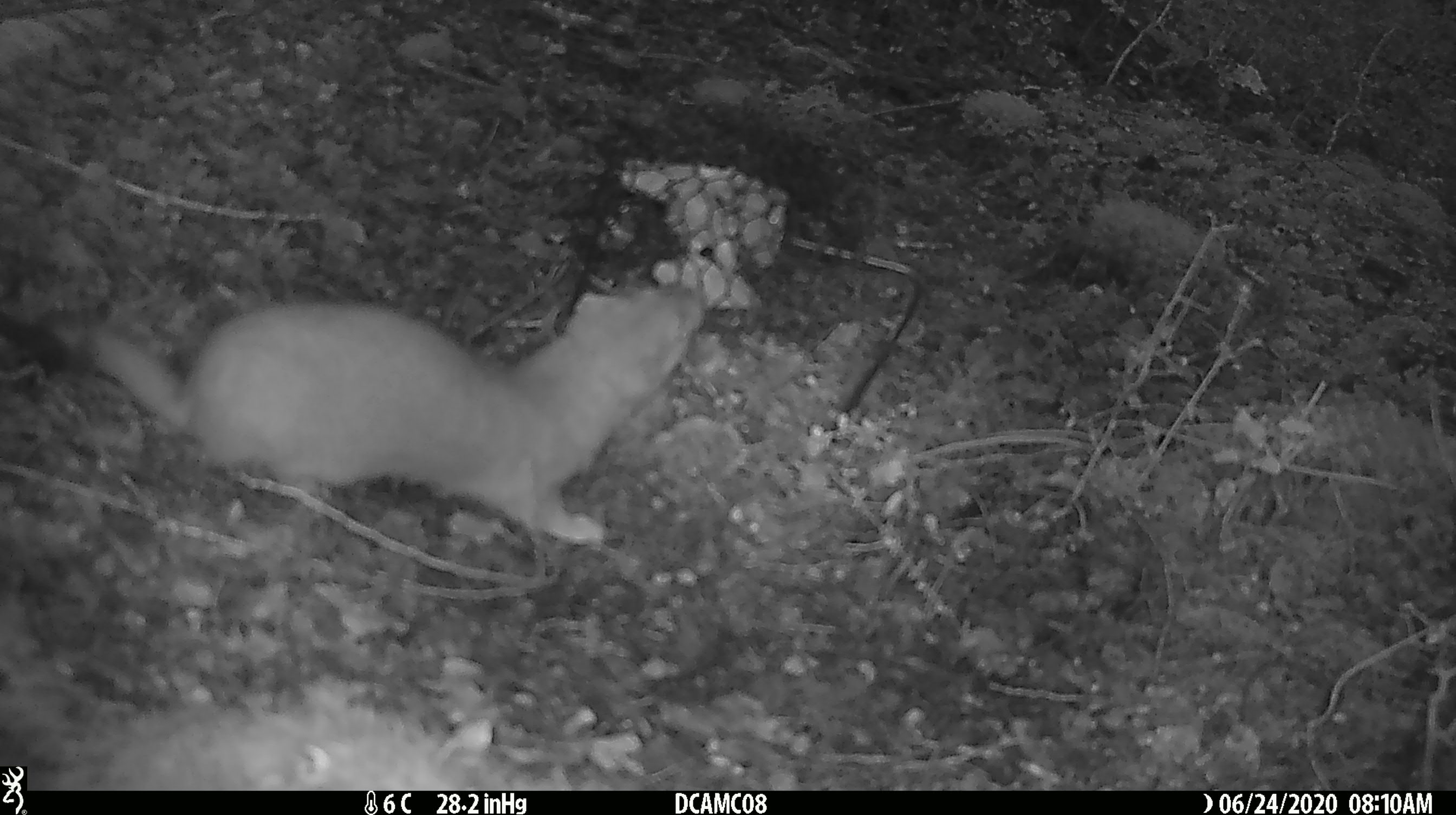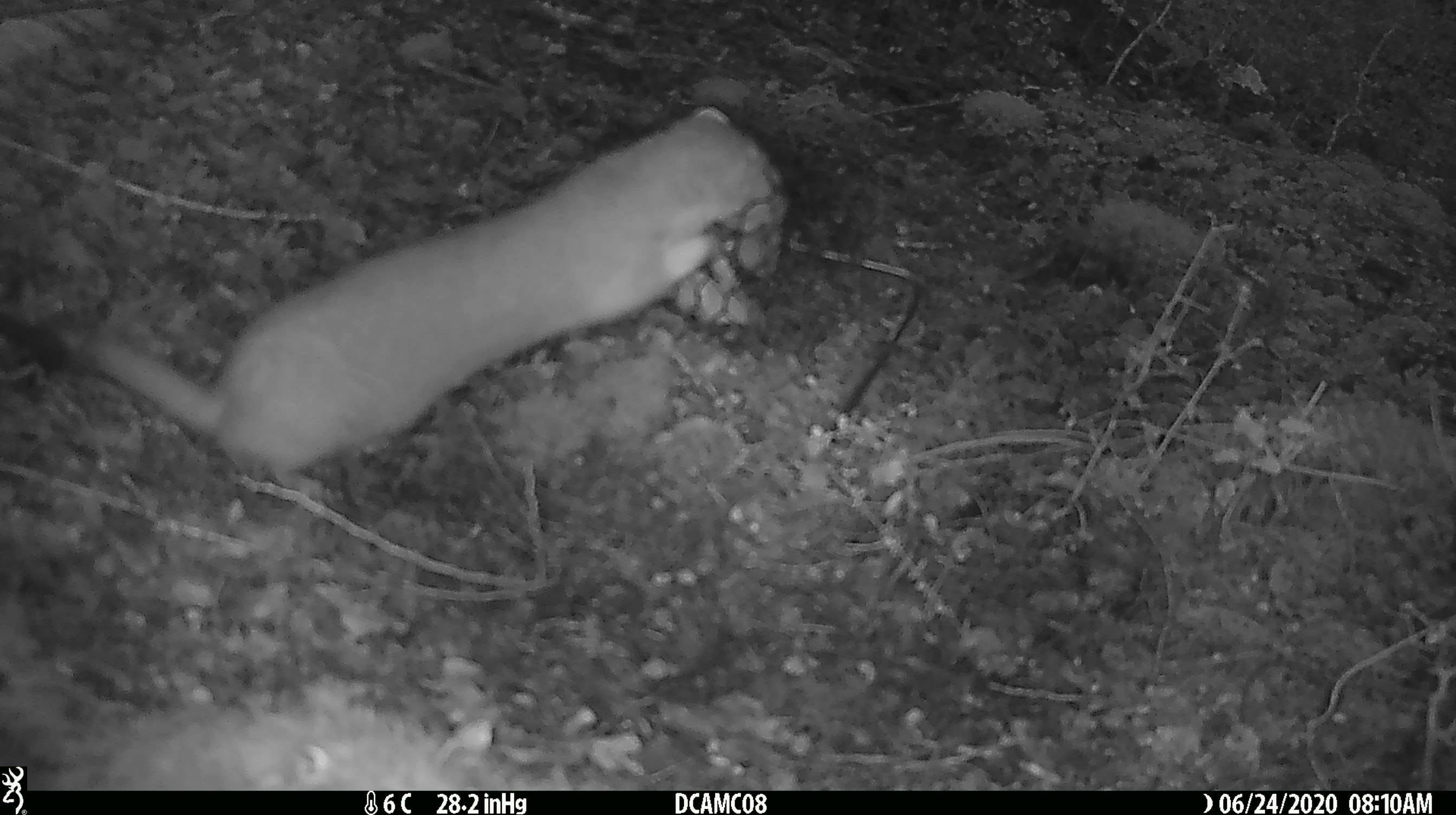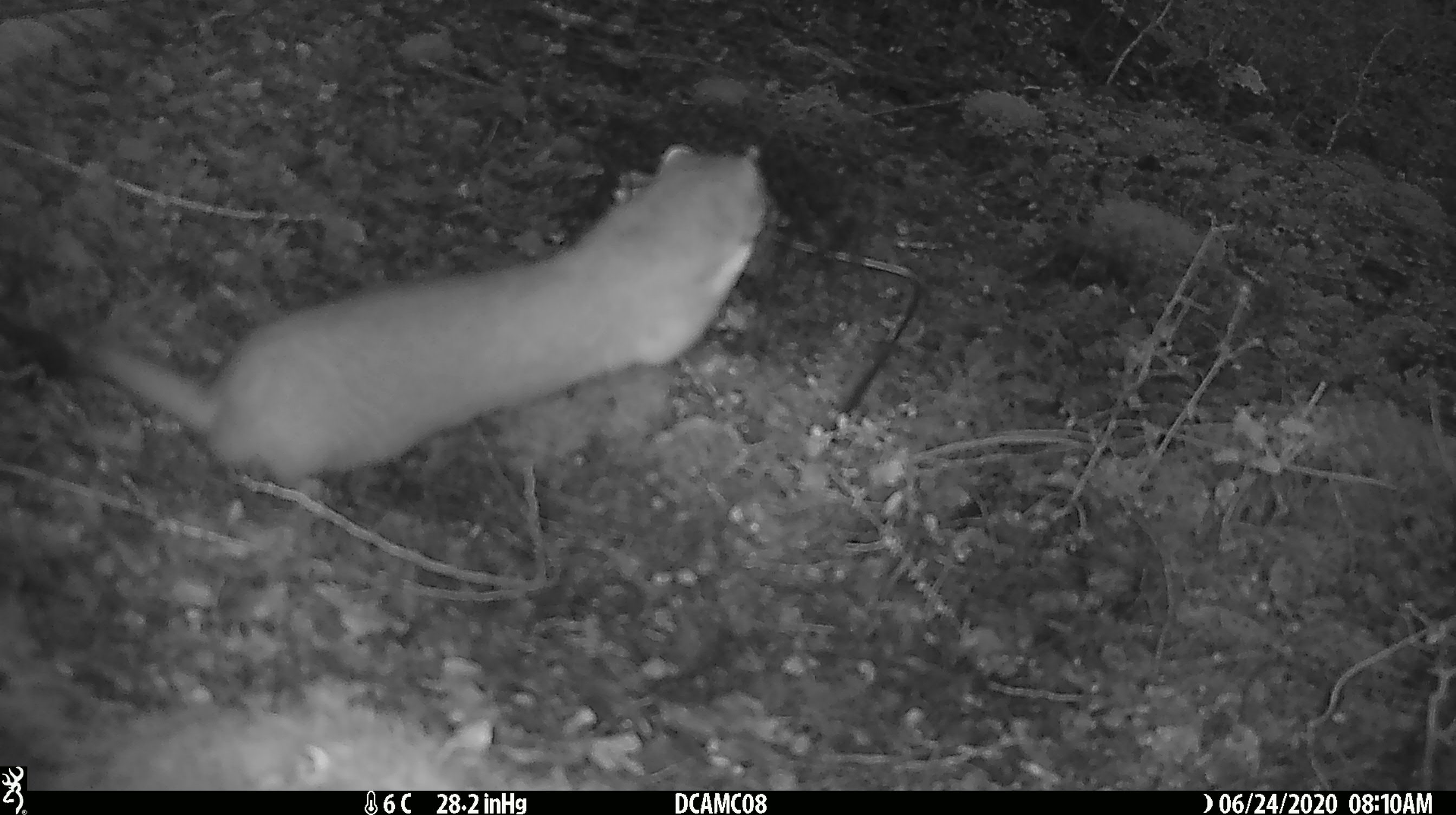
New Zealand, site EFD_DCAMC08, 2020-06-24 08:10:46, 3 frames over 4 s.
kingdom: Animalia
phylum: Chordata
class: Mammalia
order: Carnivora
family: Mustelidae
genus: Mustela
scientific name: Mustela erminea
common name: stoat